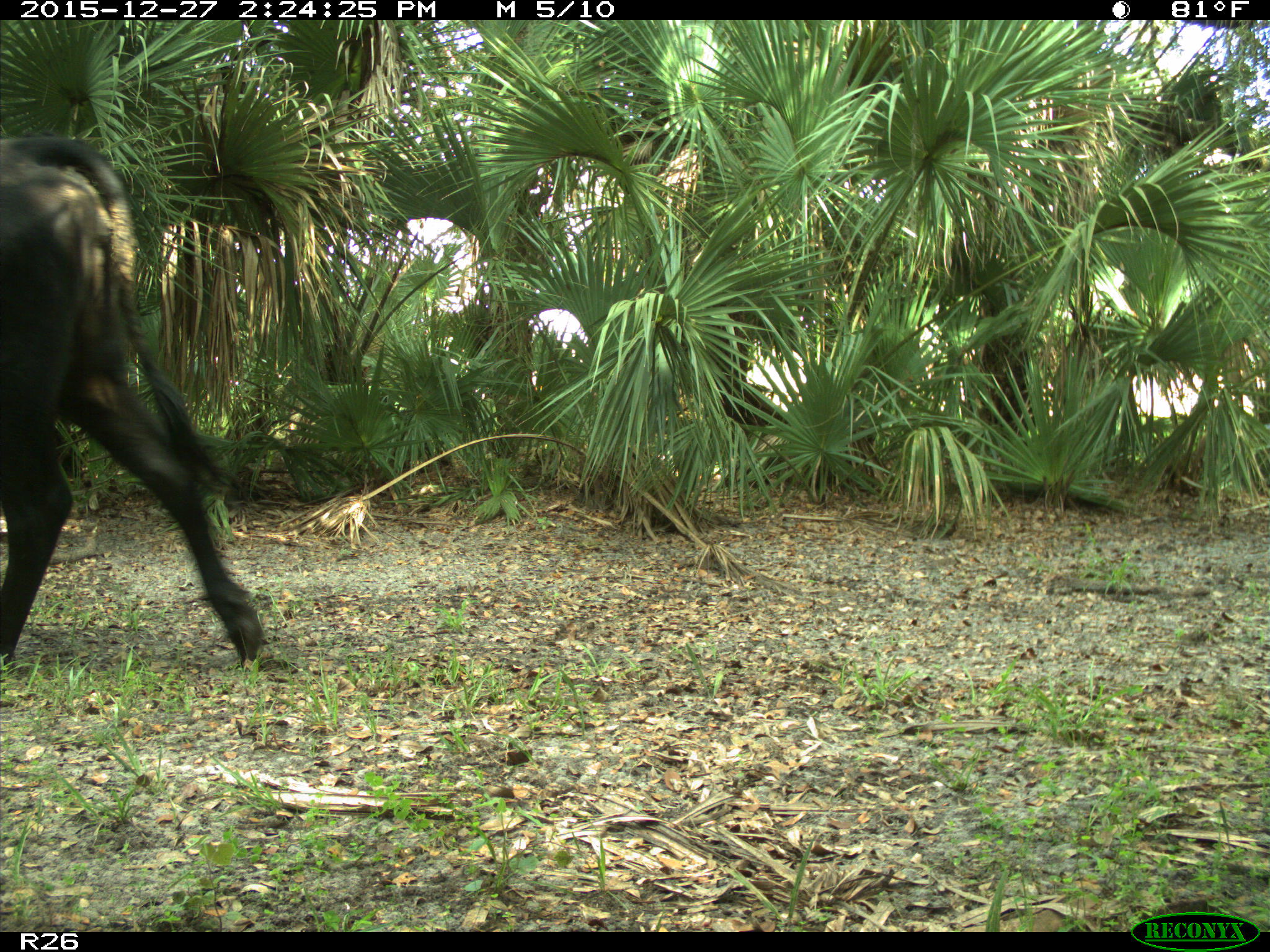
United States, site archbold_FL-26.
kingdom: Animalia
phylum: Chordata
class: Mammalia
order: Artiodactyla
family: Bovidae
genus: Bos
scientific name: Bos taurus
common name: domestic cow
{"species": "Bos taurus (domestic cow)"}